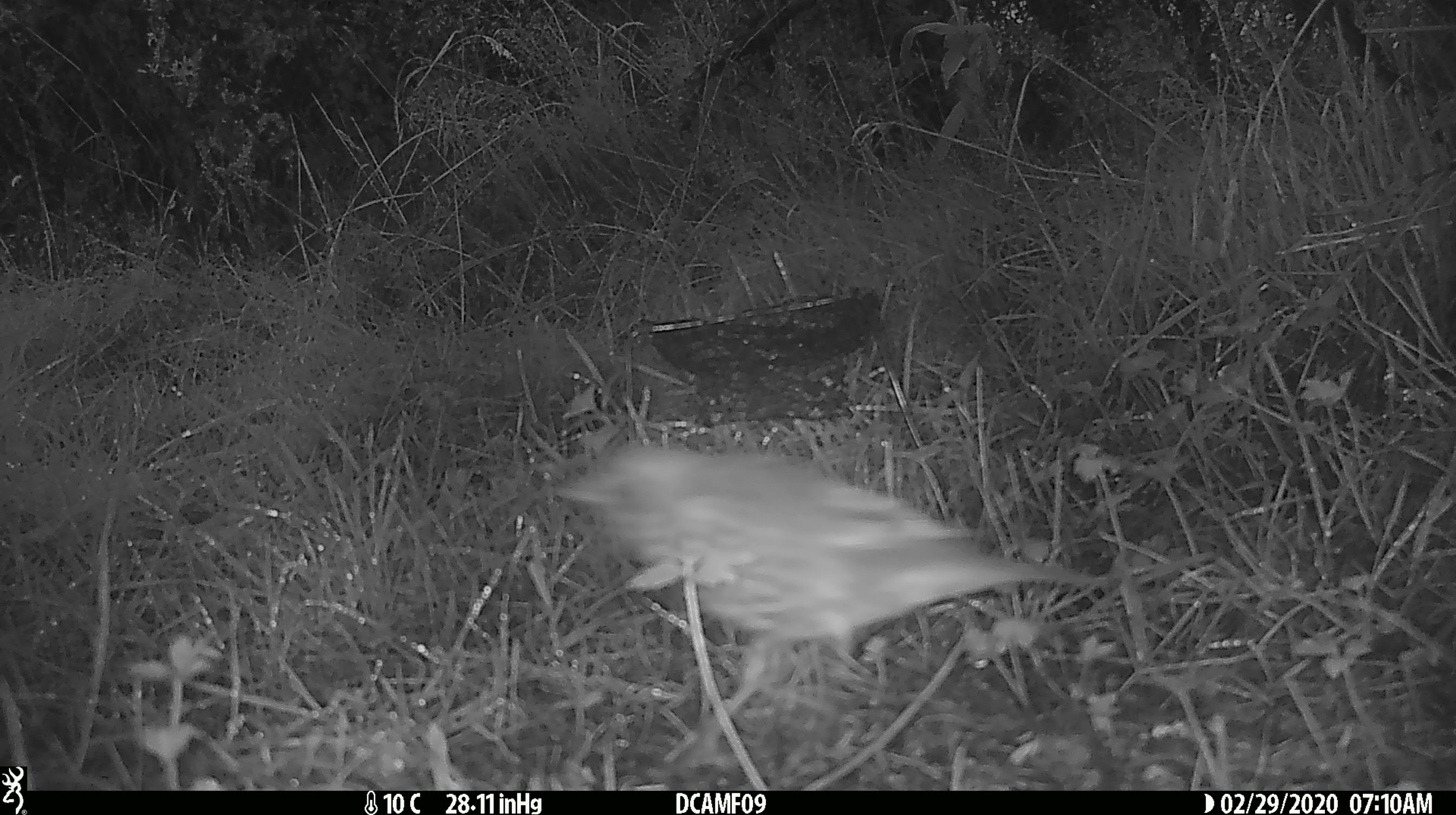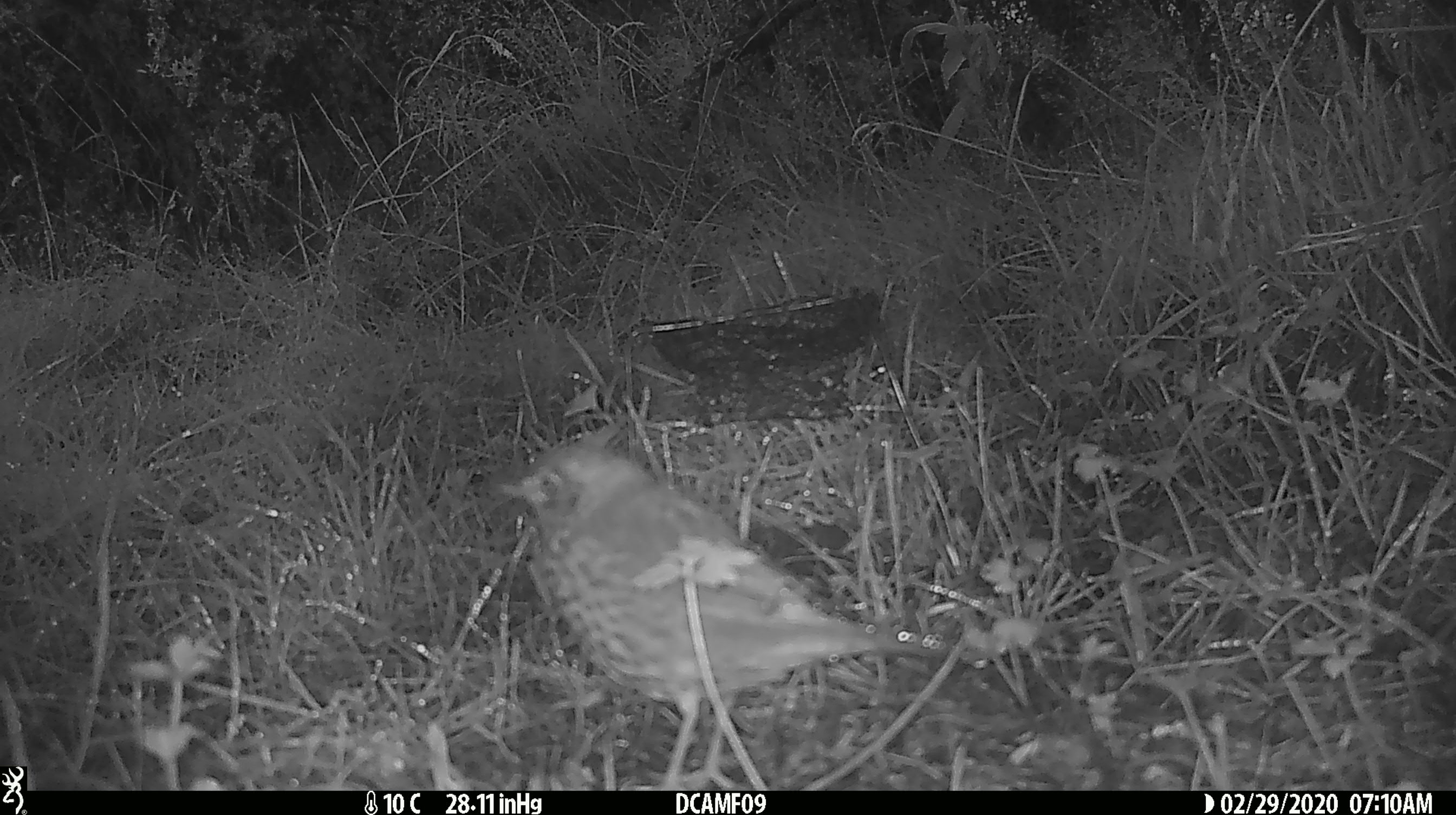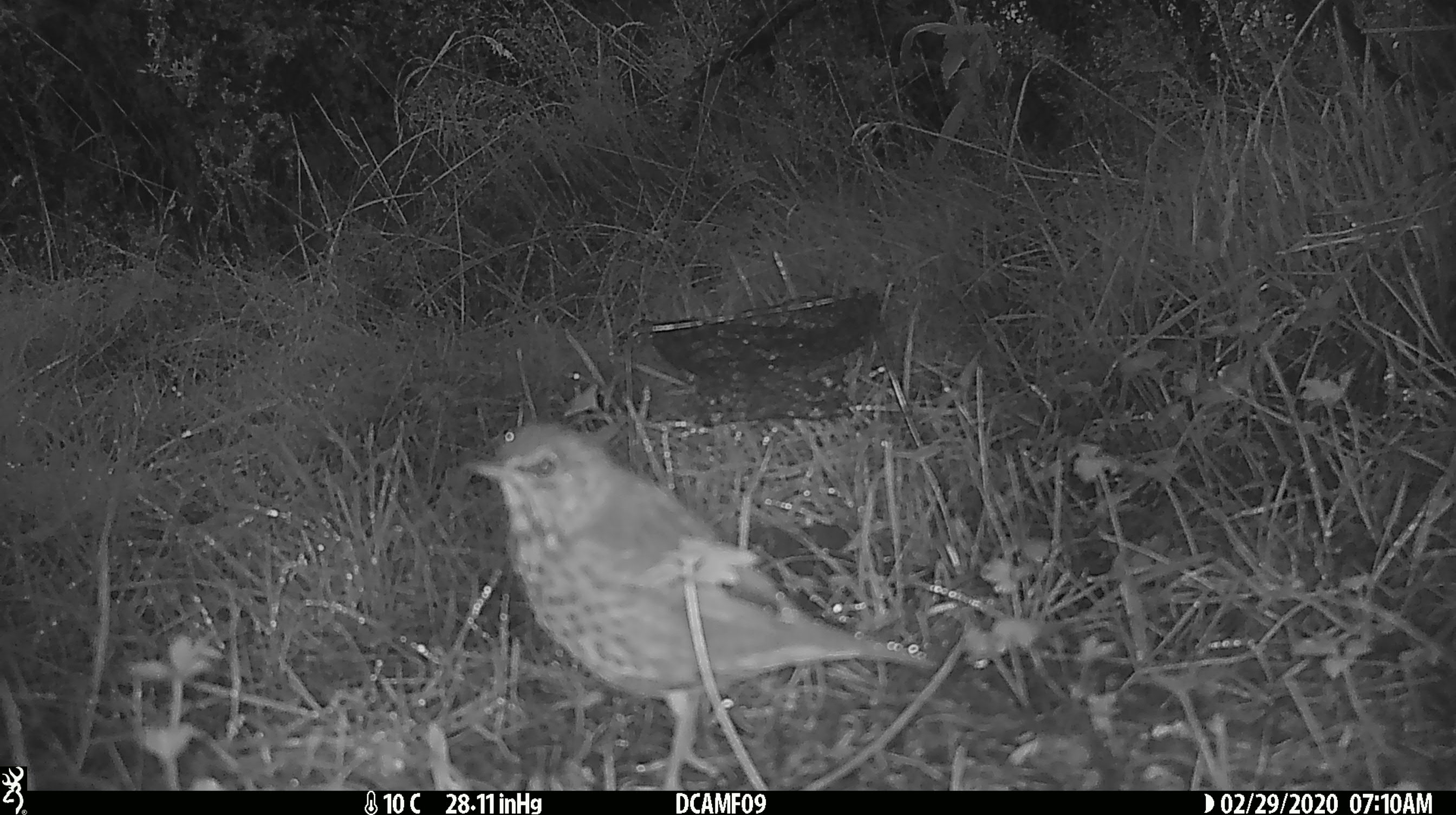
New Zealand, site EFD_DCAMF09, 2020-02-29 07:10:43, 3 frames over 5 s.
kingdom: Animalia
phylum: Chordata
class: Aves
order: Passeriformes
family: Turdidae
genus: Turdus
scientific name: Turdus philomelos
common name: song thrush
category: thrush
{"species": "thrush (song thrush) (Turdus philomelos)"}